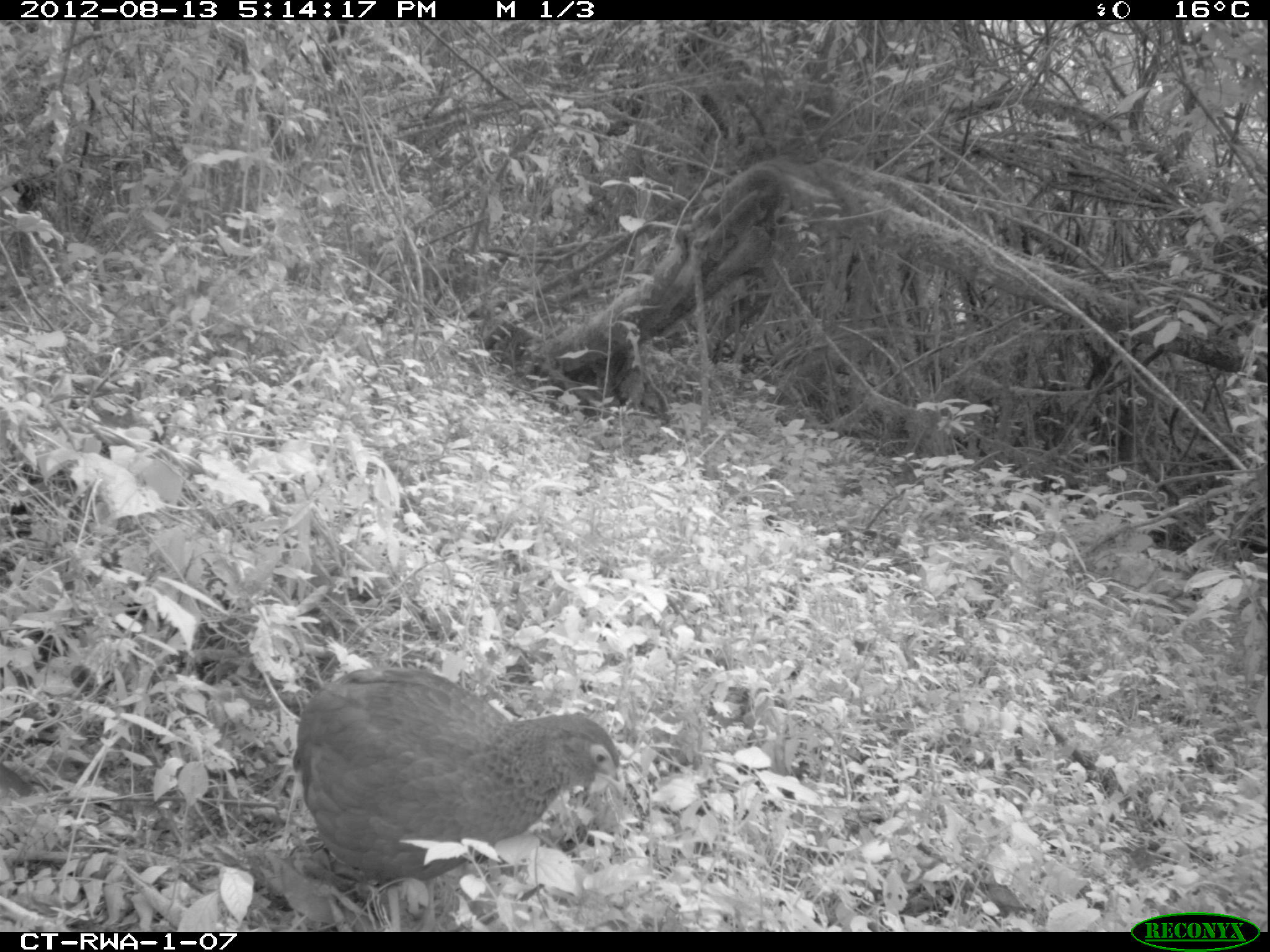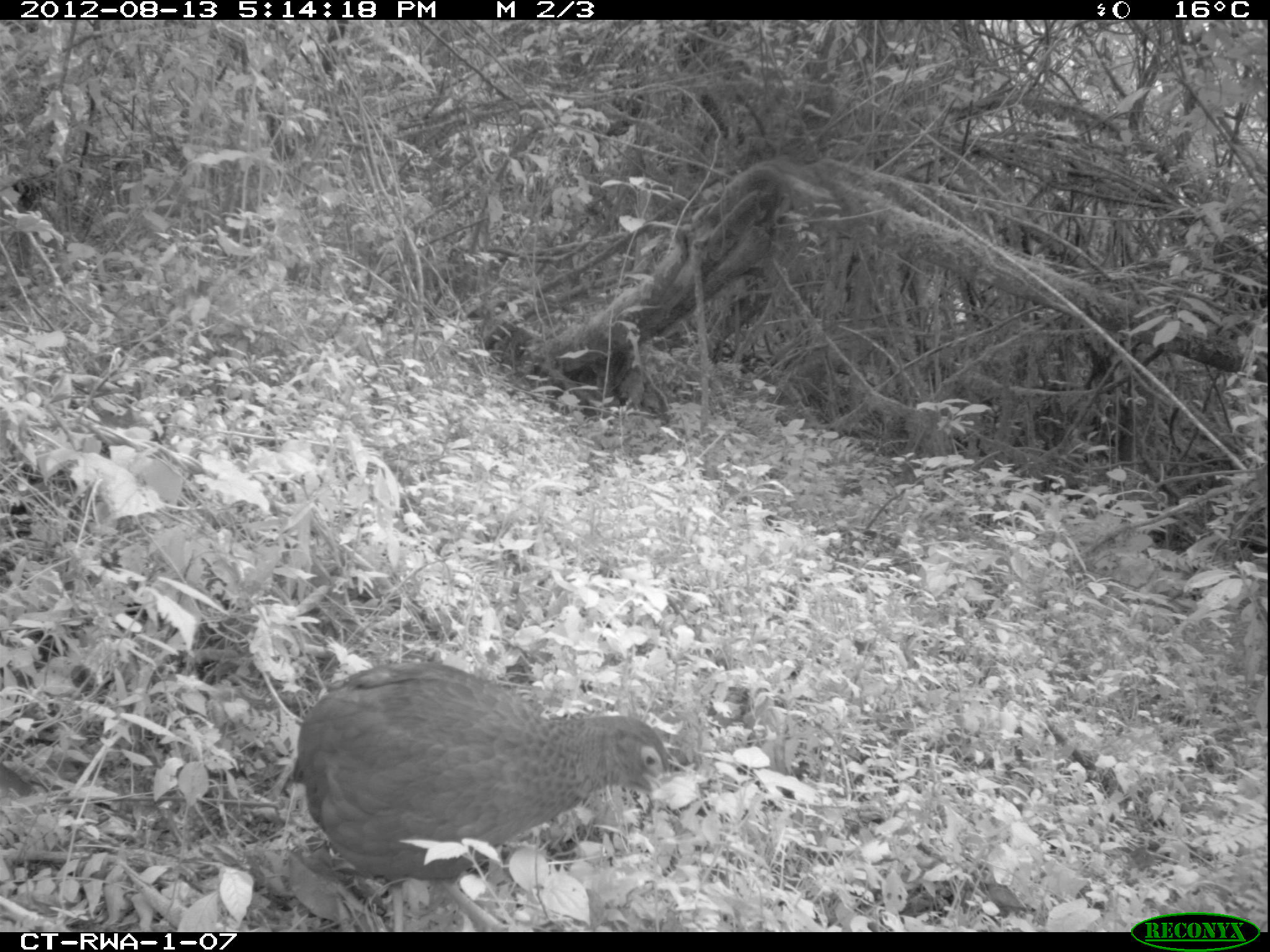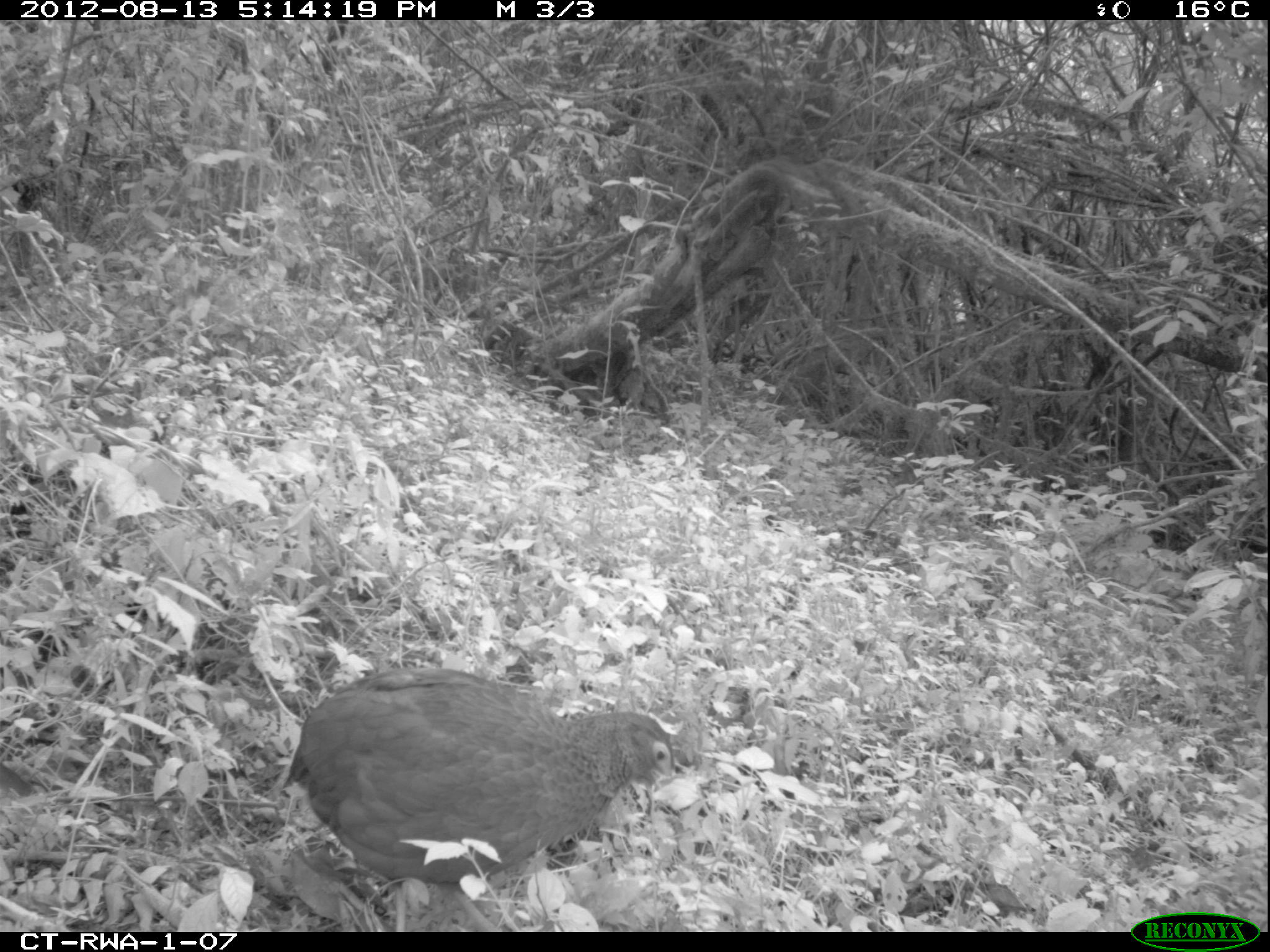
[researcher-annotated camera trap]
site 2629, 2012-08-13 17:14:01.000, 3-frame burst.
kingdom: Animalia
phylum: Chordata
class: Aves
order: Galliformes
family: Phasianidae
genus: Pternistis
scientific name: Pternistis nobilis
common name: handsome francolin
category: francolinus nobilis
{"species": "francolinus nobilis (handsome francolin) (Pternistis nobilis)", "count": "1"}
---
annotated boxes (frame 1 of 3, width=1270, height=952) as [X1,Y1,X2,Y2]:
francolinus nobilis: [294,667,625,931]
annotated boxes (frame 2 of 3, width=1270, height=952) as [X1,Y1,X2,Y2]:
francolinus nobilis: [294,659,668,929]